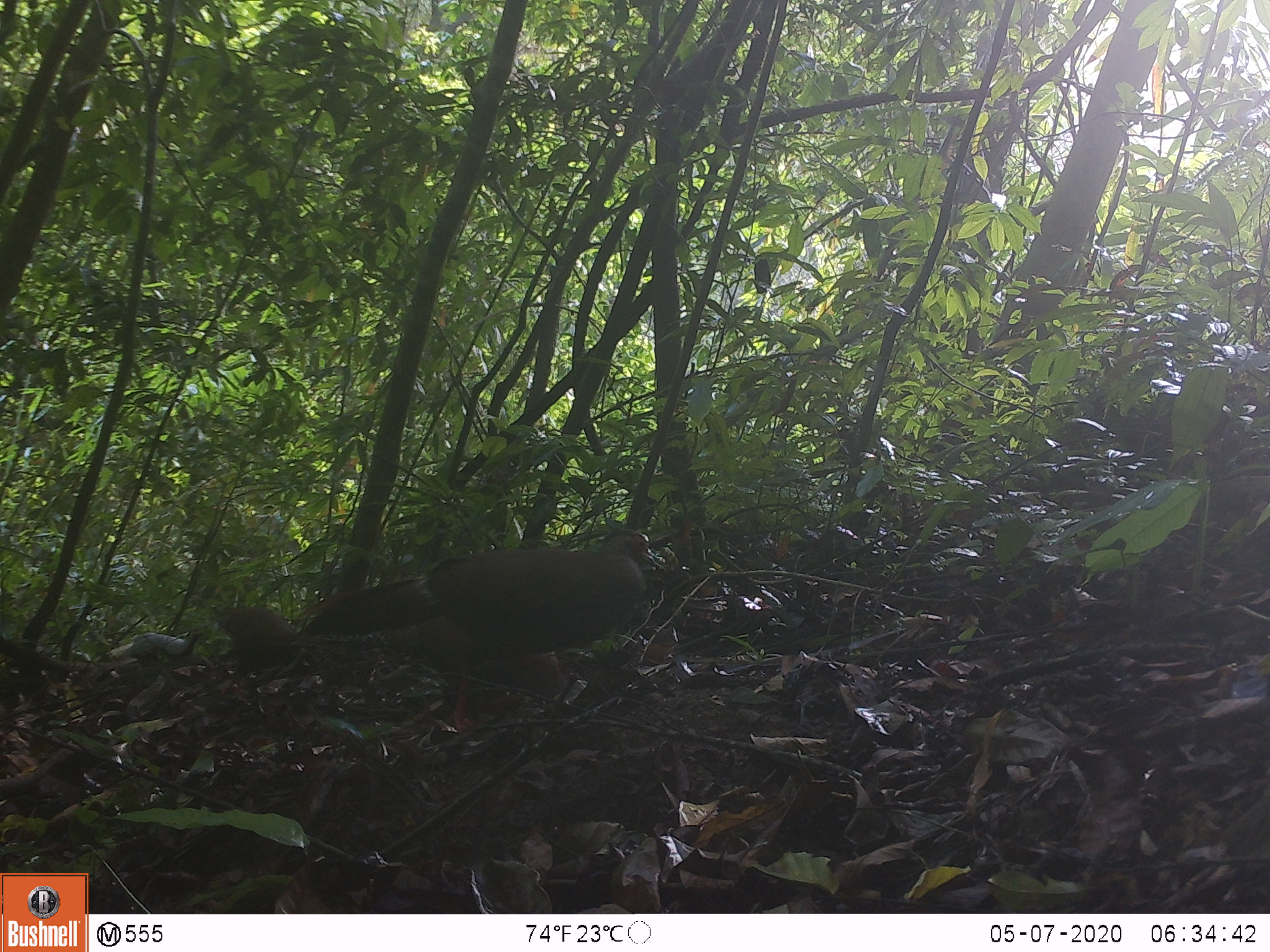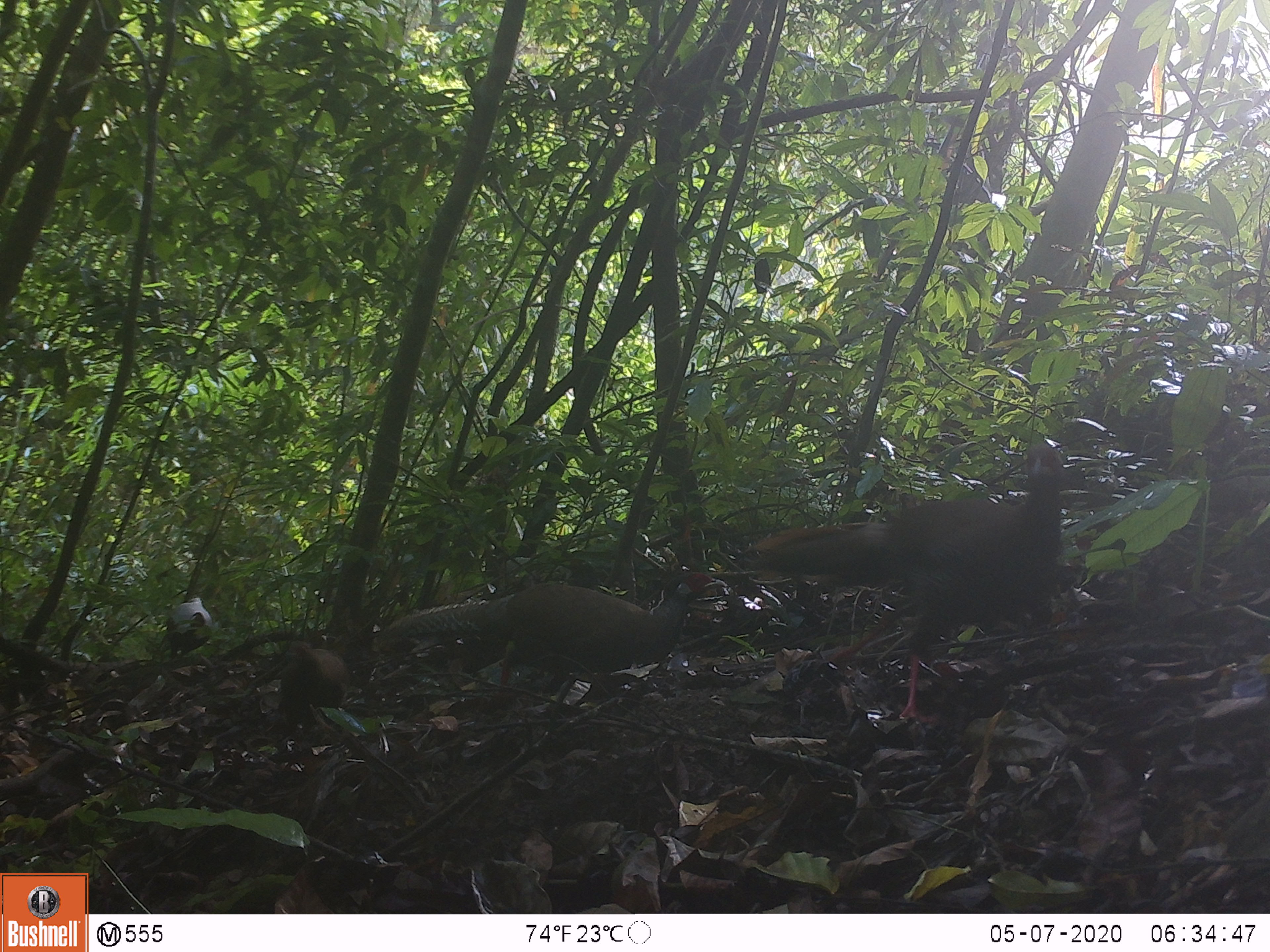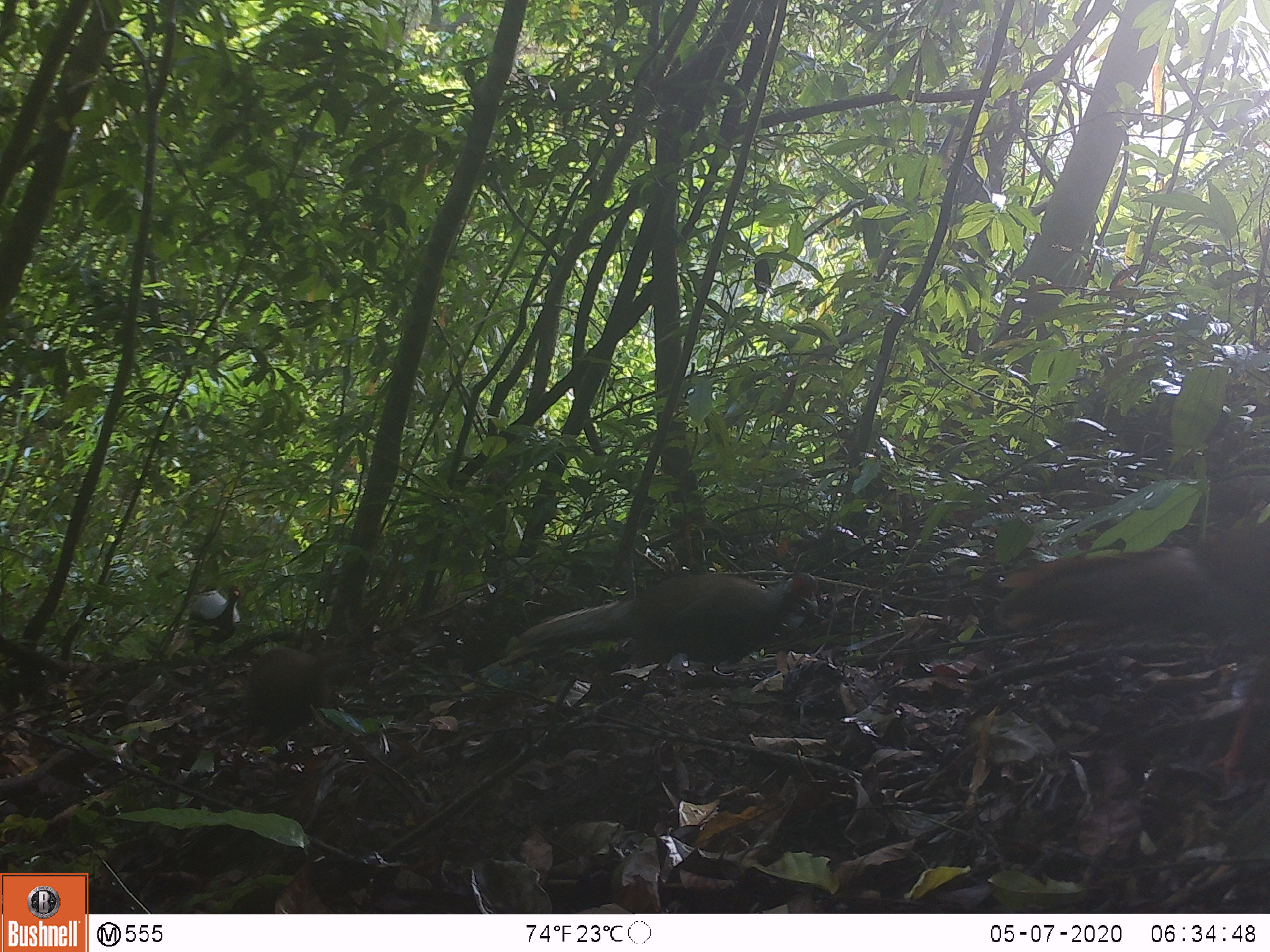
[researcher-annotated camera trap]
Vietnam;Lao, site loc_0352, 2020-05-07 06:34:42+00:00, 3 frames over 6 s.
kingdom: Animalia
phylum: Chordata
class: Aves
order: Galliformes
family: Phasianidae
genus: Lophura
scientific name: Lophura nycthemera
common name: silver pheasant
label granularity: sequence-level